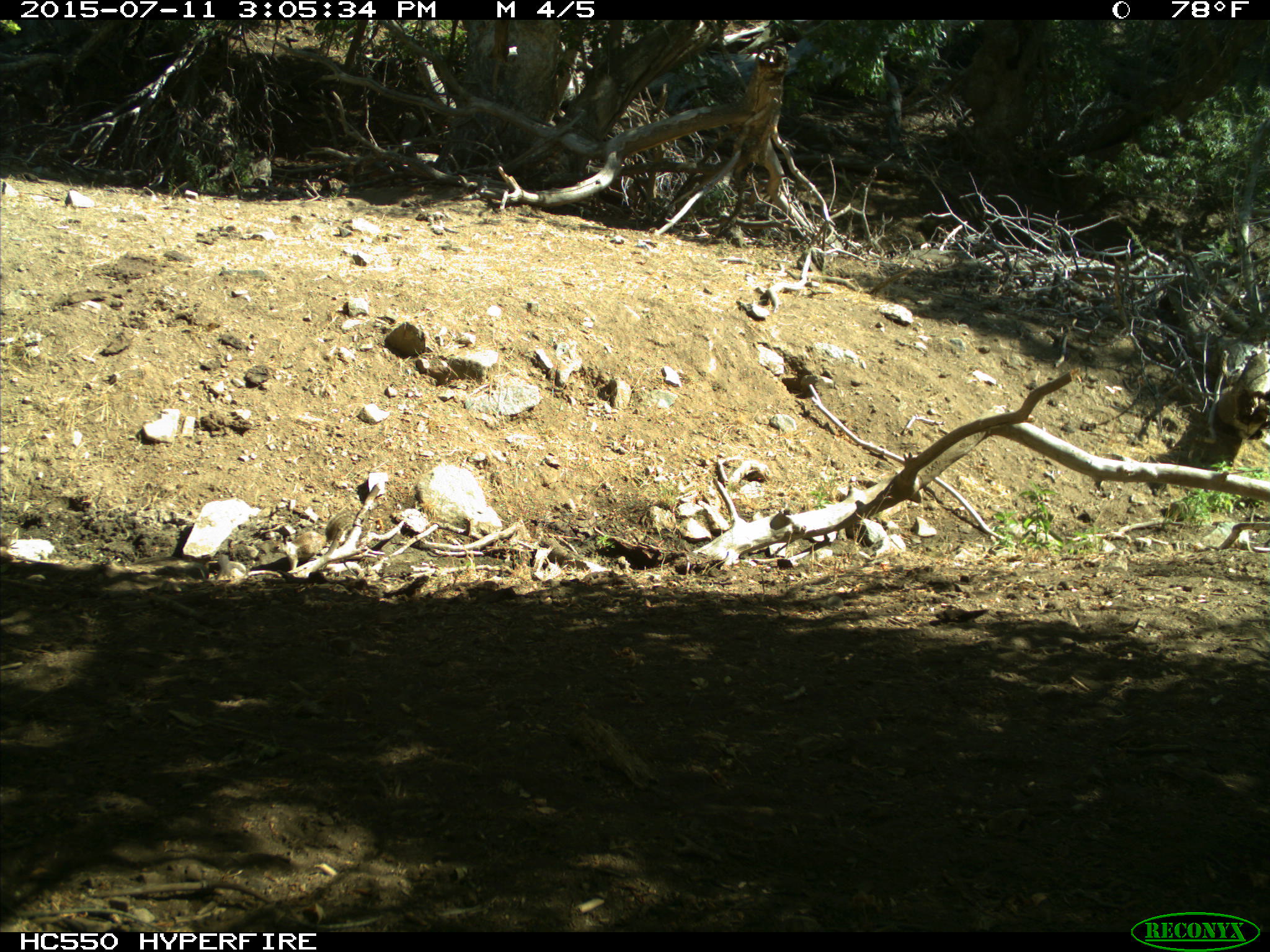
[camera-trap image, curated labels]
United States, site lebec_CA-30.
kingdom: Animalia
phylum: Chordata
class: Mammalia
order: Rodentia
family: Sciuridae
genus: Otospermophilus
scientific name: Otospermophilus beecheyi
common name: california ground squirrel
Otospermophilus beecheyi (california ground squirrel).